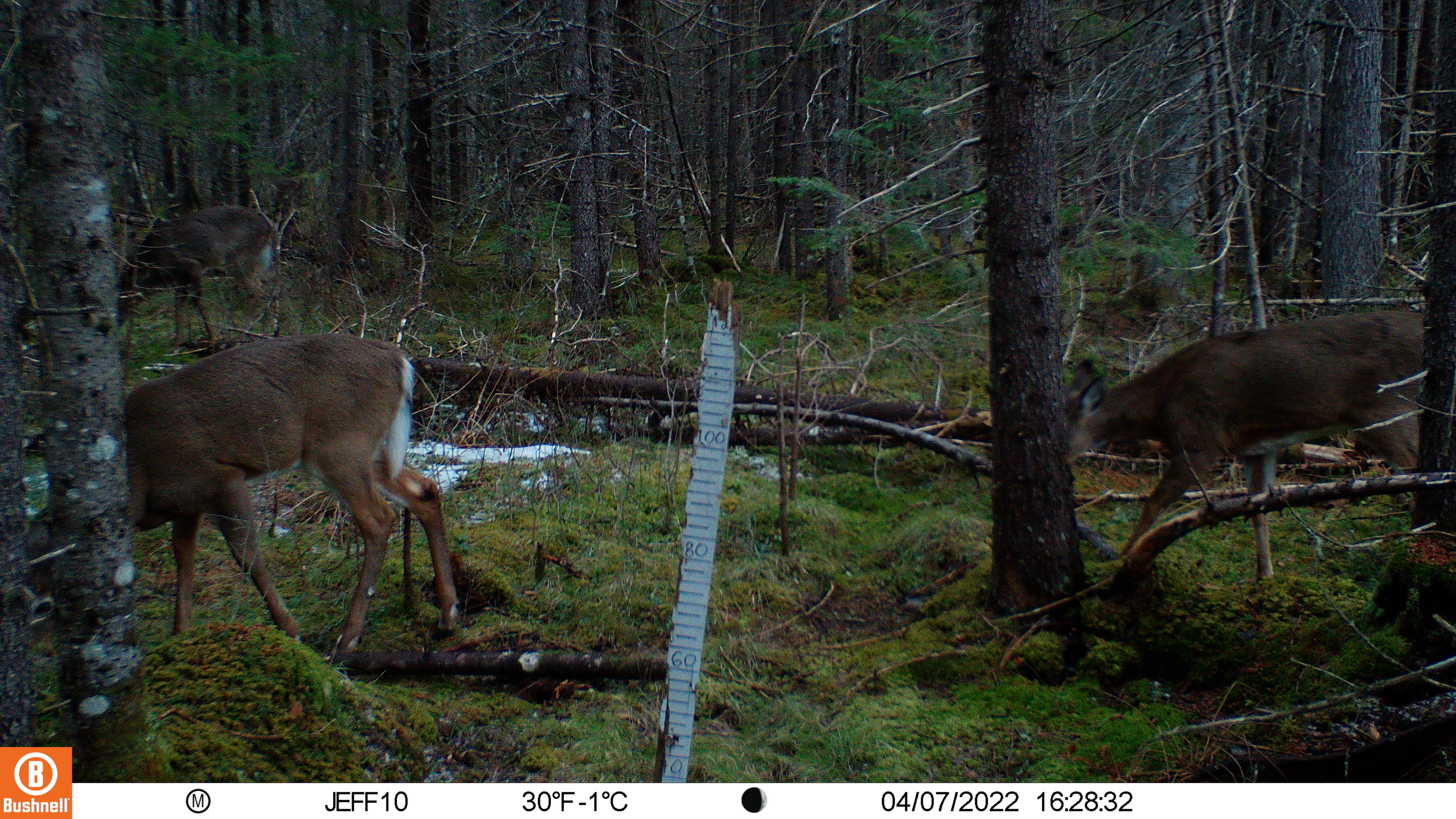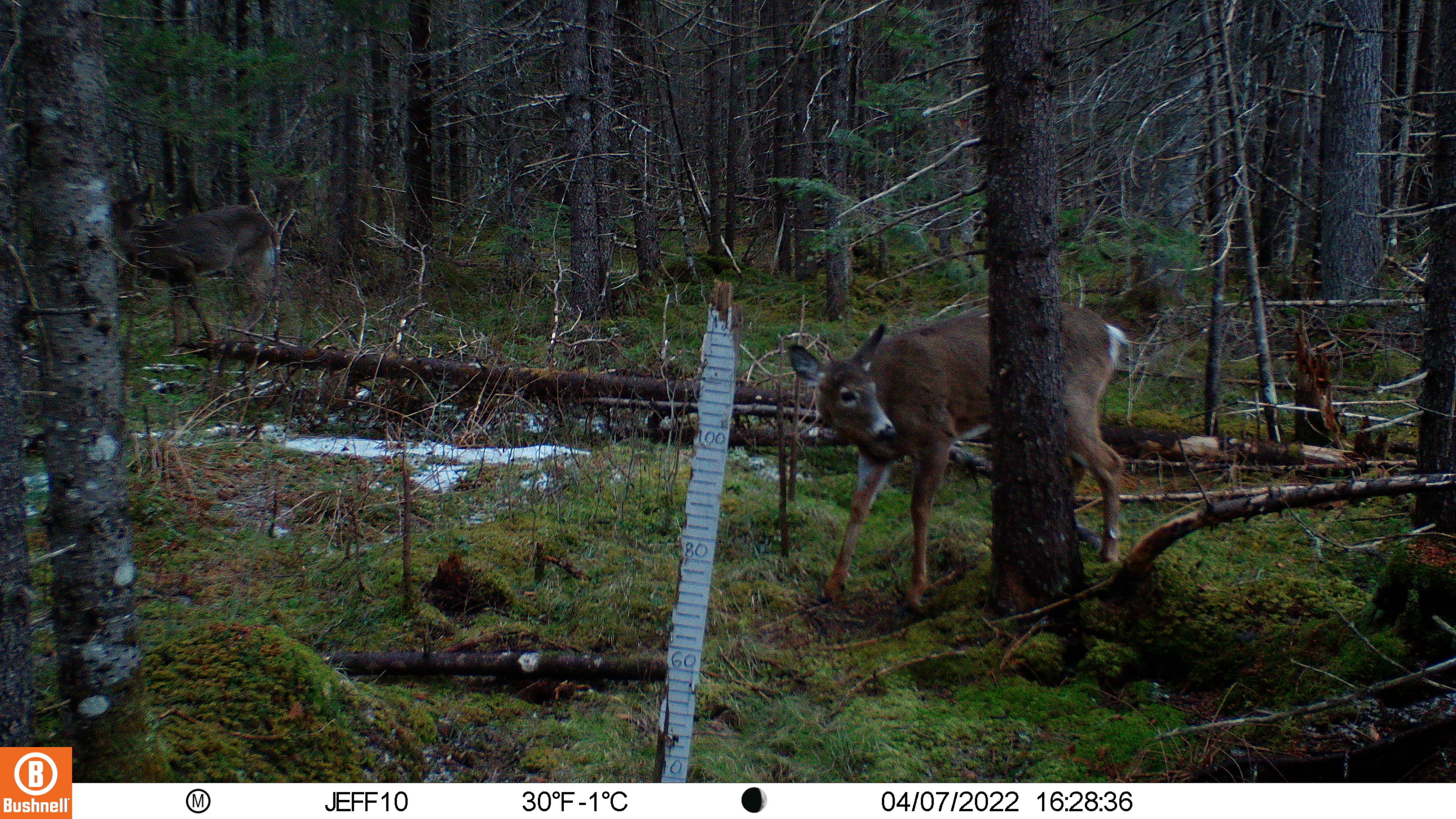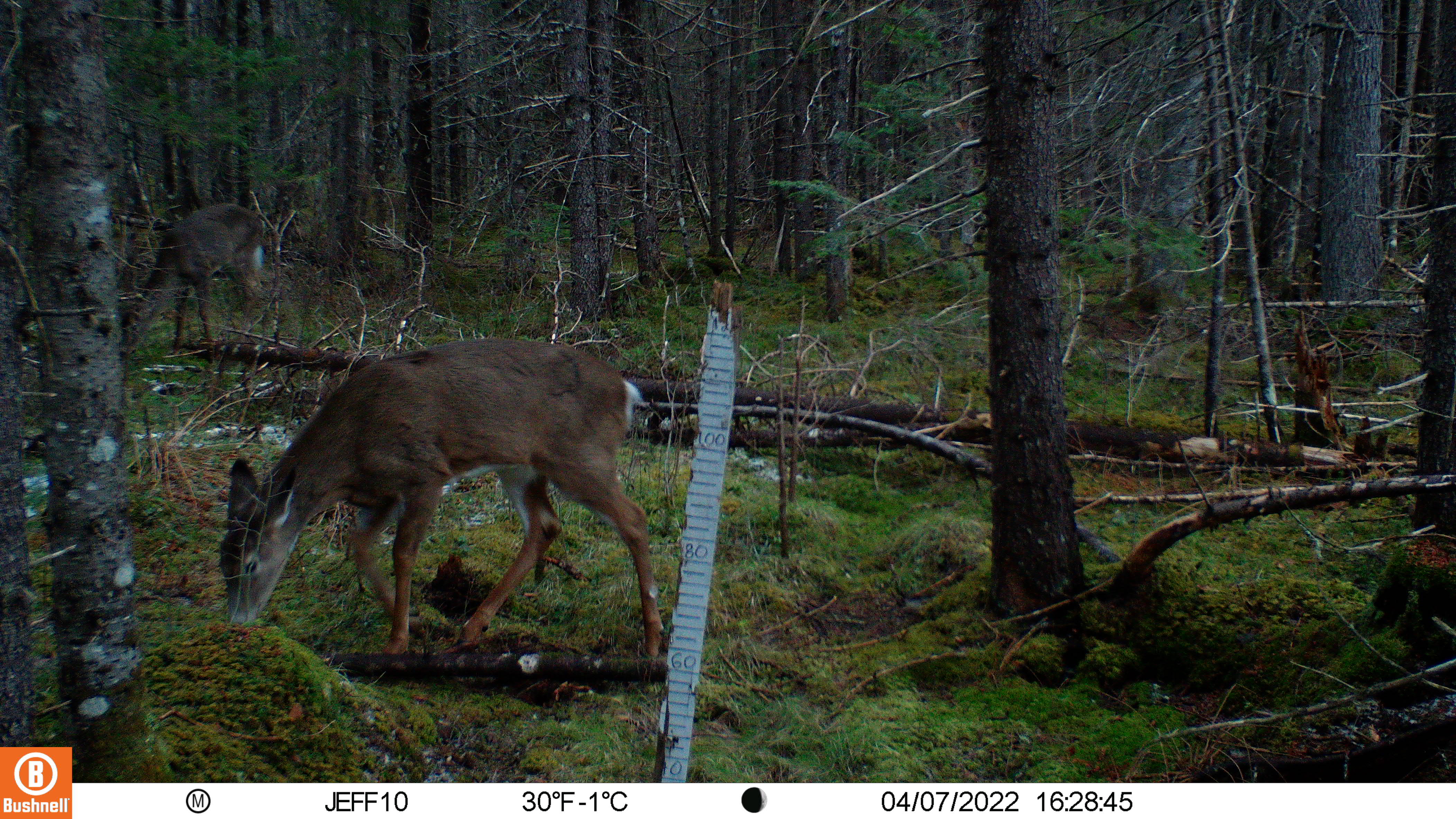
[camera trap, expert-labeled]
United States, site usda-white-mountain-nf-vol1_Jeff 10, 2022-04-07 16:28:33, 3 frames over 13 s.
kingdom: Animalia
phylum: Chordata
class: Mammalia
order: Artiodactyla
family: Cervidae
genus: Odocoileus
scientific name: Odocoileus virginianus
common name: white-tailed deer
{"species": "white-tailed deer (Odocoileus virginianus)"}